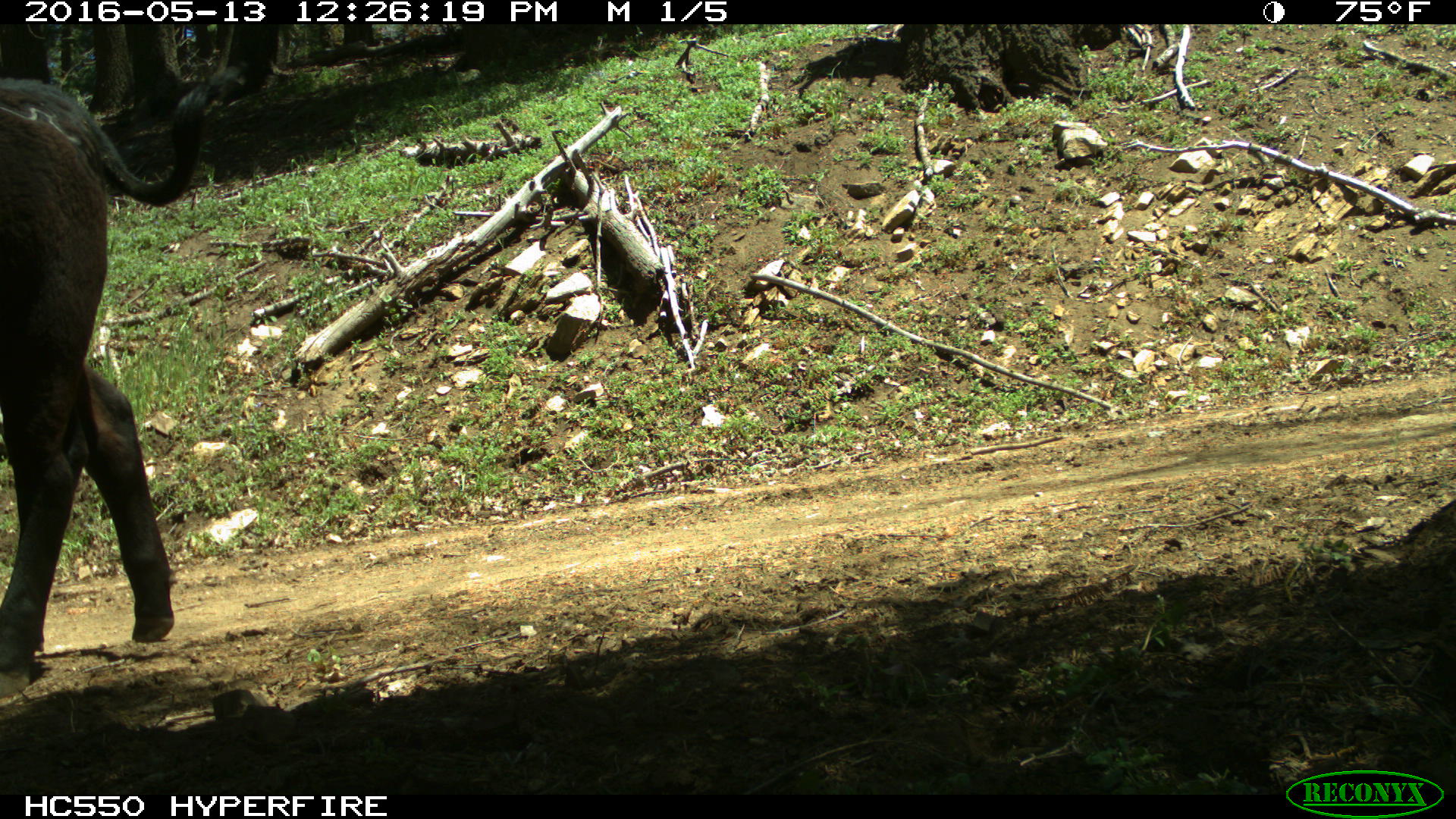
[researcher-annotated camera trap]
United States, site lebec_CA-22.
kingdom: Animalia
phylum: Chordata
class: Mammalia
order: Artiodactyla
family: Bovidae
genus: Bos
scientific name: Bos taurus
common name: domestic cow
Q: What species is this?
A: Bos taurus (domestic cow).